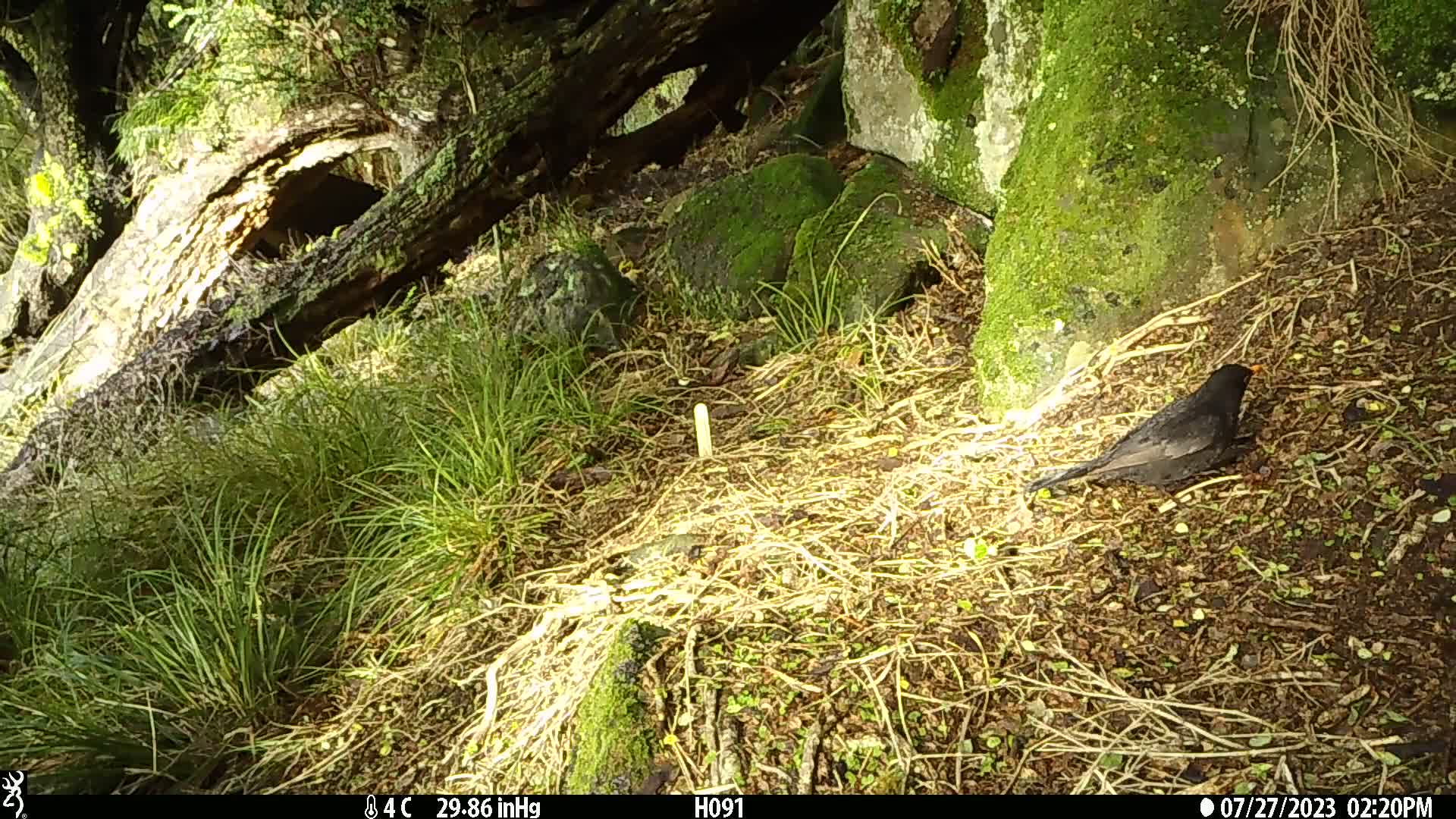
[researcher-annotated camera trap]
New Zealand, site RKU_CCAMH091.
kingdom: Animalia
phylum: Chordata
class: Aves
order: Passeriformes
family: Turdidae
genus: Turdus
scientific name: Turdus merula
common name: eurasian blackbird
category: blackbird